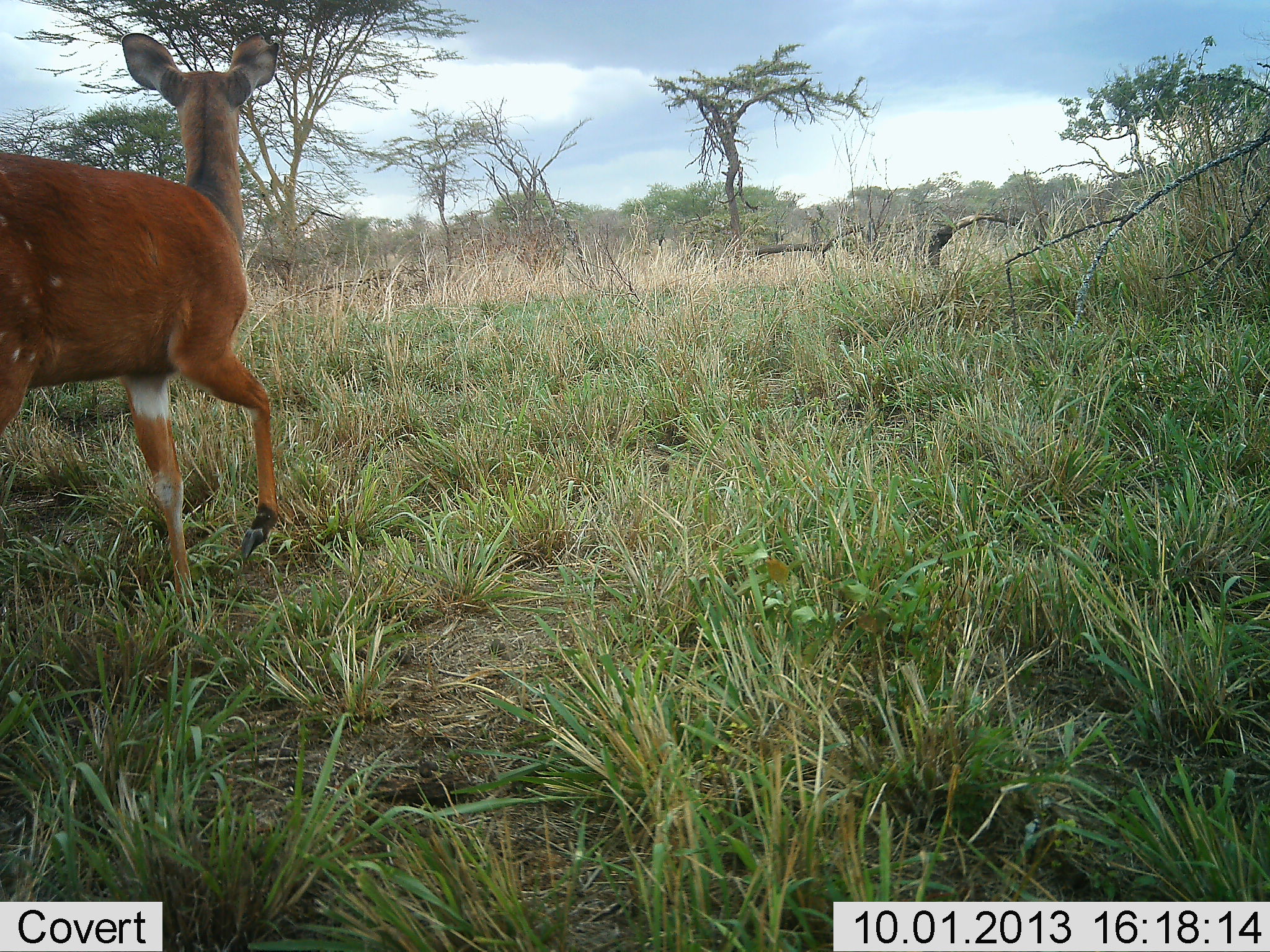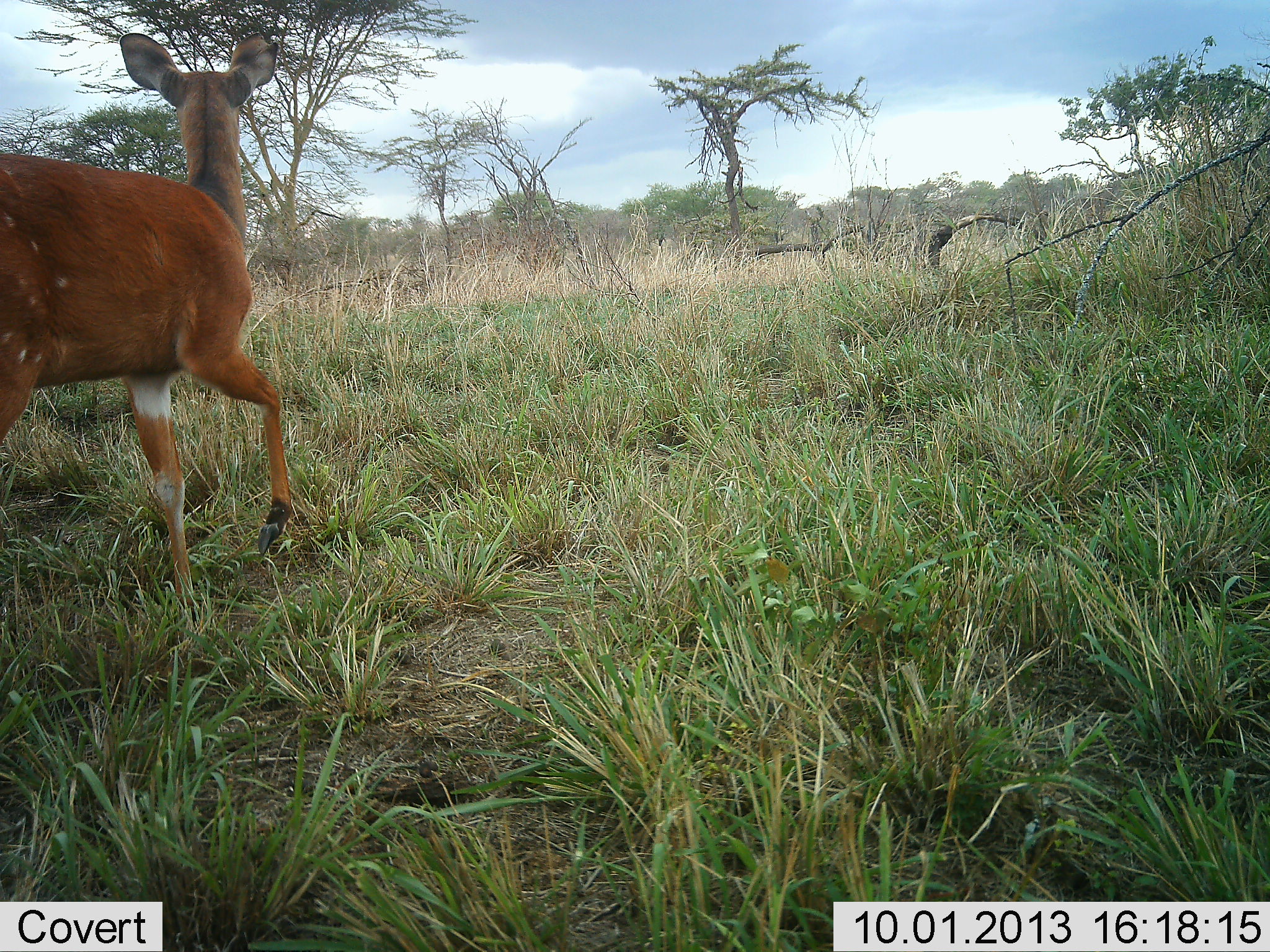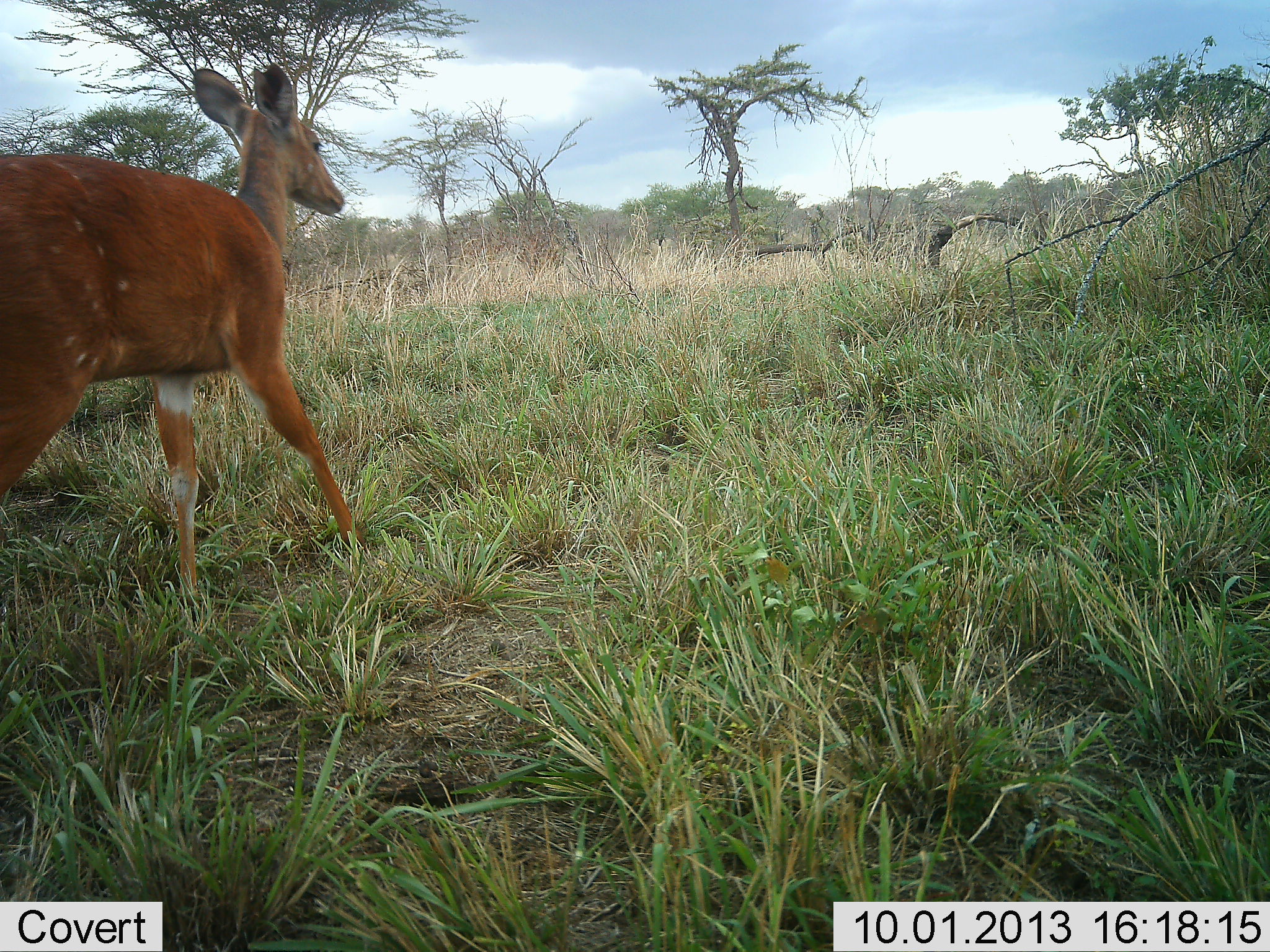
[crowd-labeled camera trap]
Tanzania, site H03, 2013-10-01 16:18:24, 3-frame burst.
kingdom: Animalia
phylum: Chordata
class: Mammalia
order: Artiodactyla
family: Bovidae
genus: Tragelaphus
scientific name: Tragelaphus scriptus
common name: bushbuck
Bushbuck (Tragelaphus scriptus), count 1. Behavior (volunteer vote fractions): standing 27%, resting 0%, moving 77%, interacting 0%. Young present (vote fraction): 0%. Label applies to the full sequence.